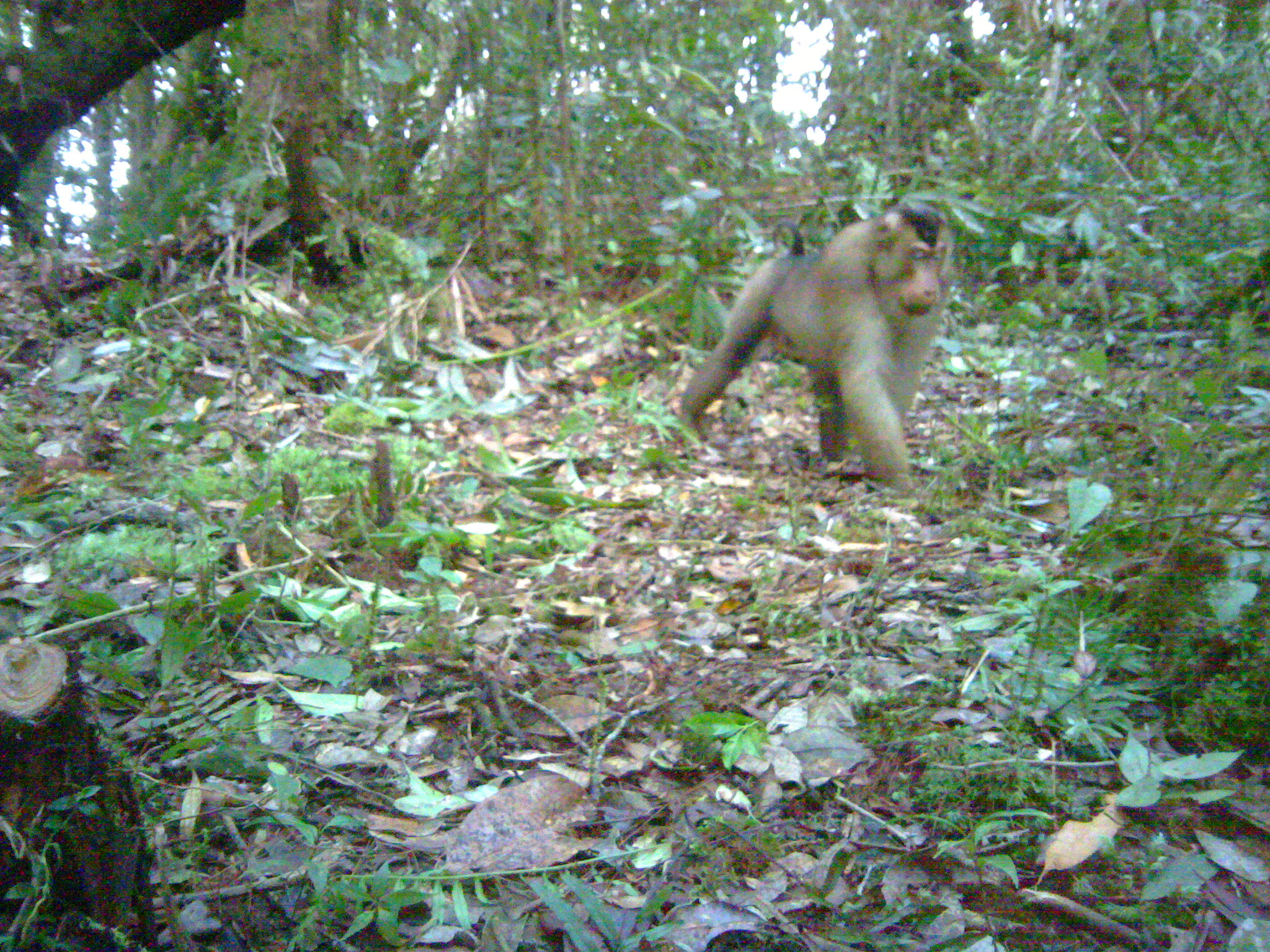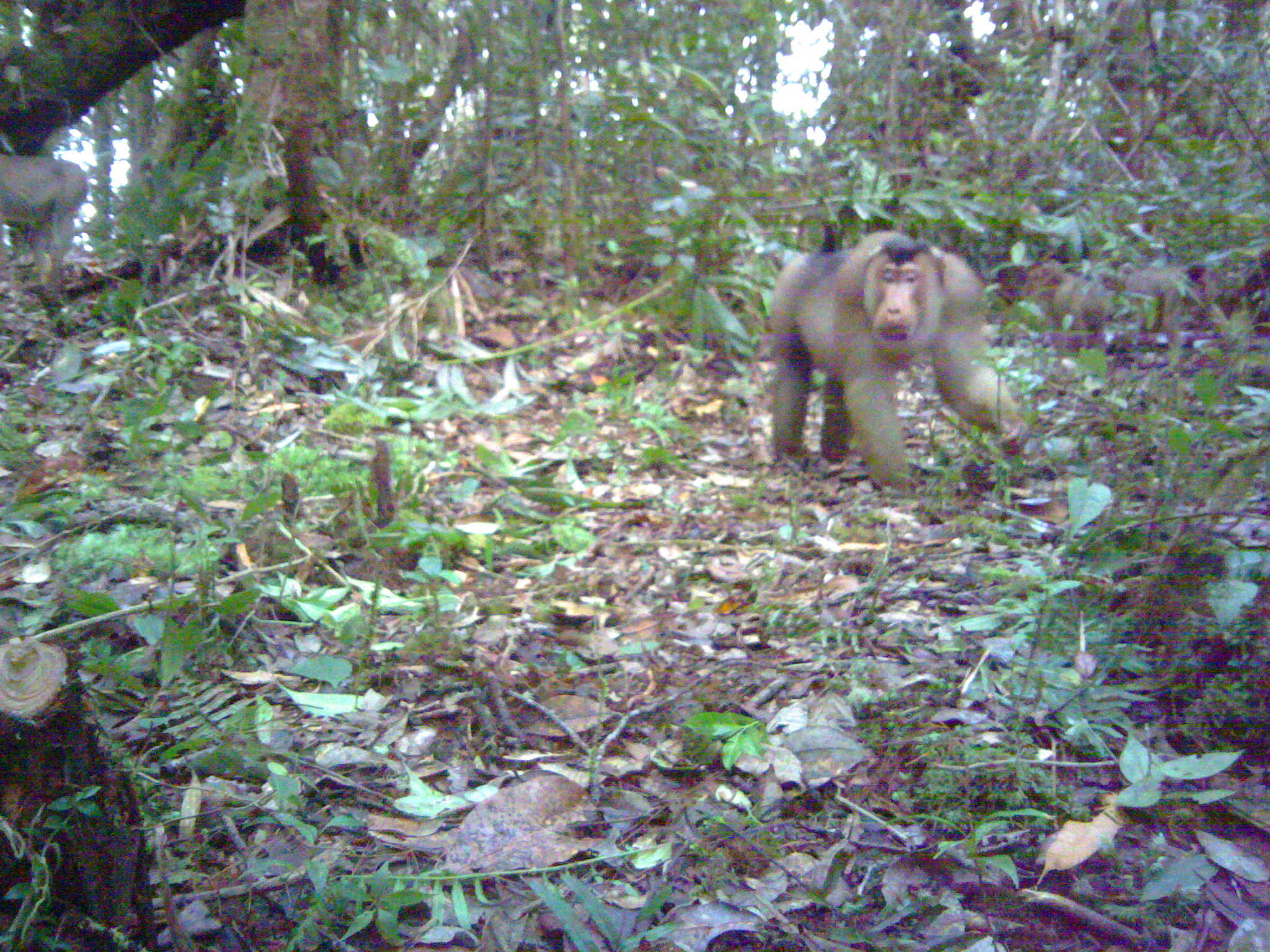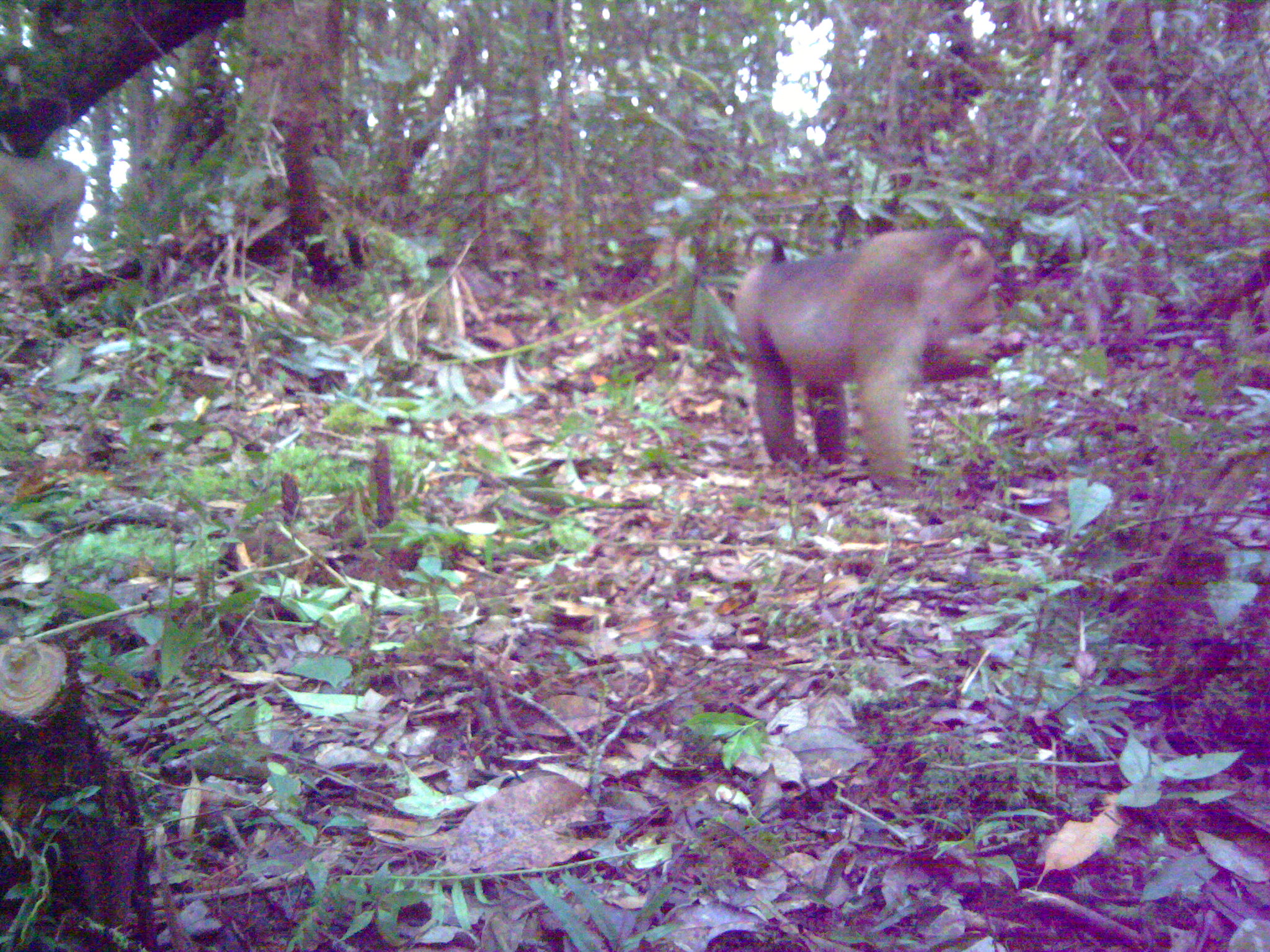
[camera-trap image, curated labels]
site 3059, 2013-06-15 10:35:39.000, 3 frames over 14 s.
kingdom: Animalia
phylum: Chordata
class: Mammalia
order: Primates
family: Cercopithecidae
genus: Macaca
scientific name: Macaca nemestrina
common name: southern pig-tailed macaque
Macaca nemestrina (southern pig-tailed macaque), count 2.